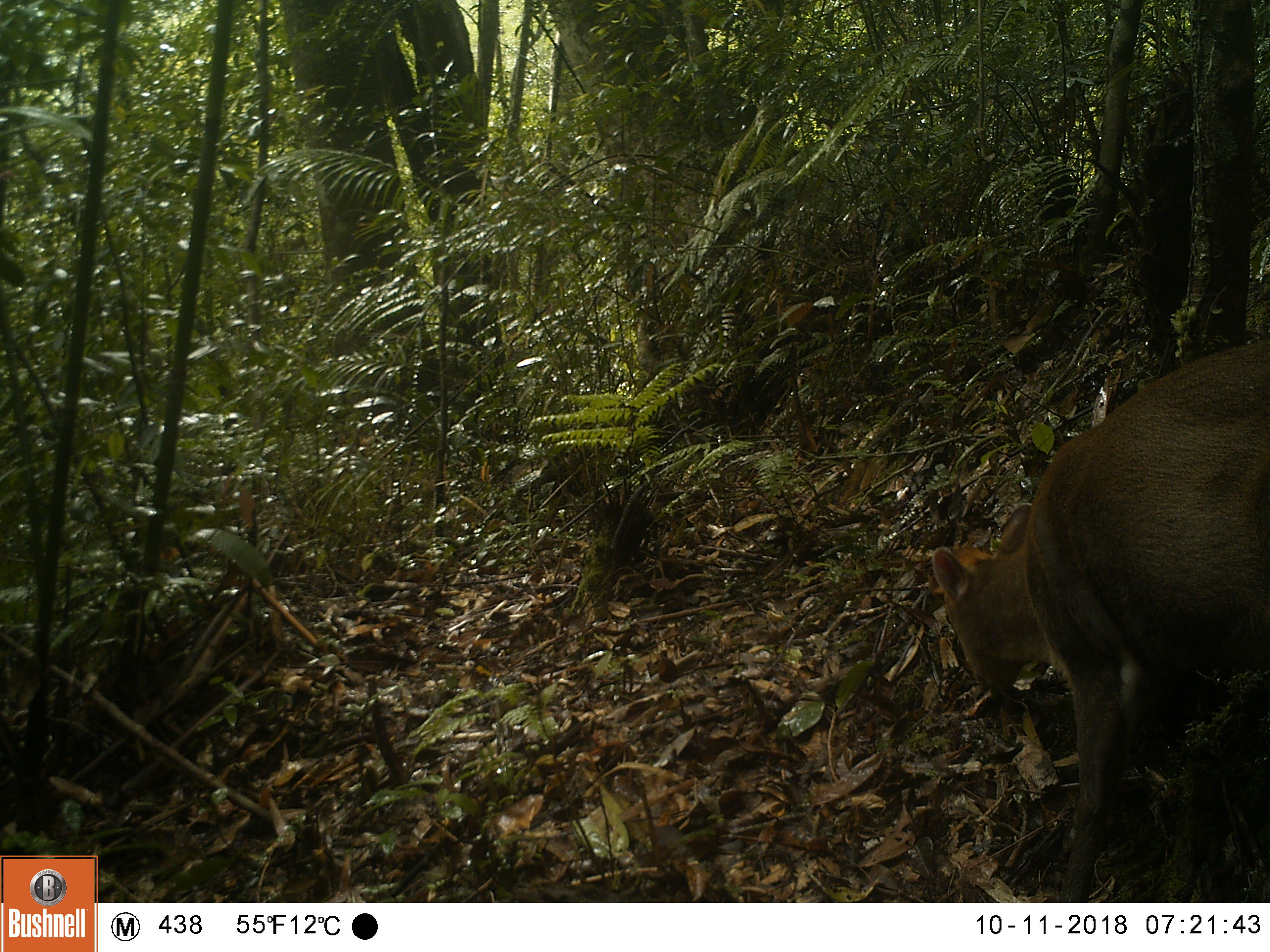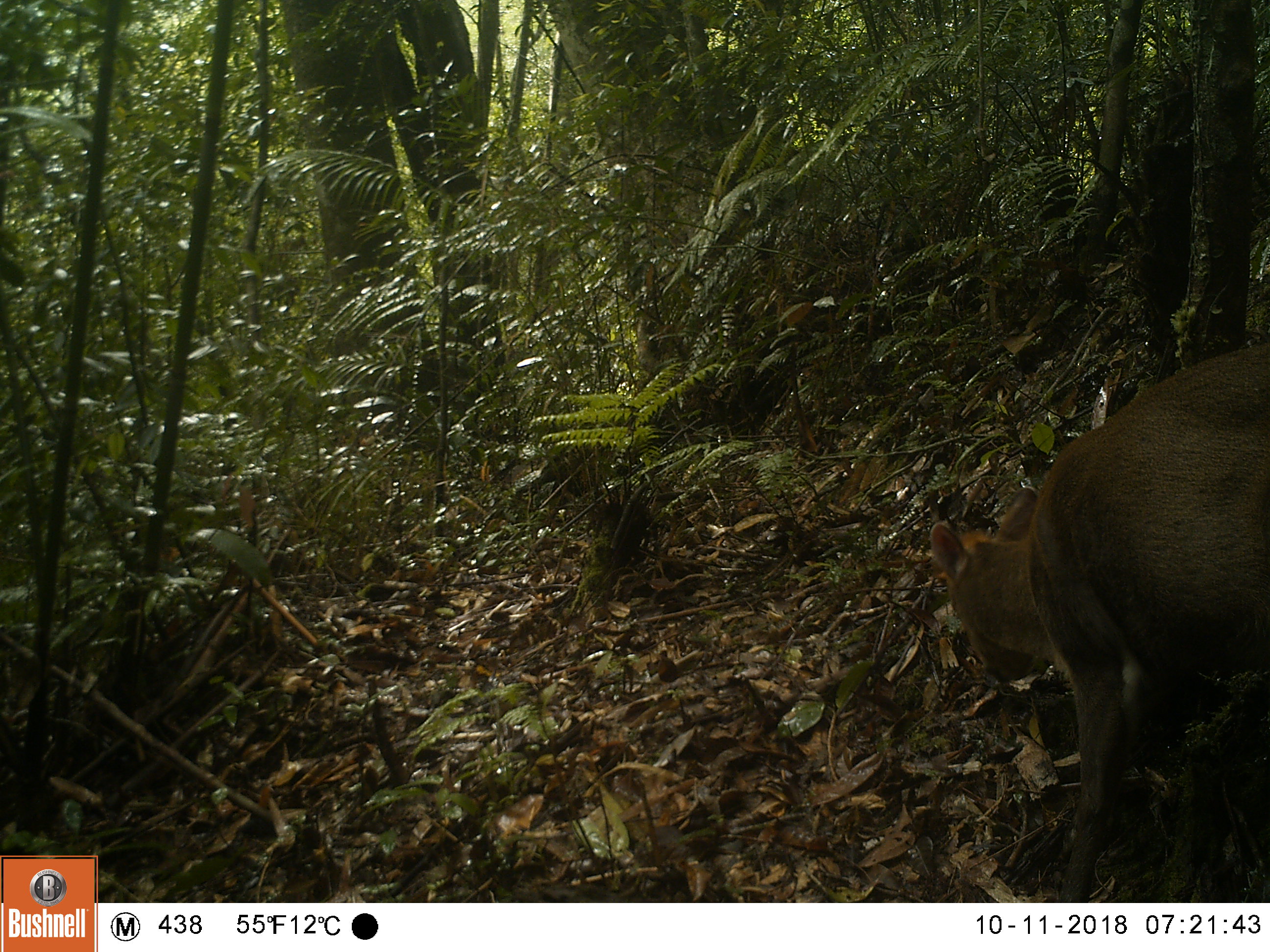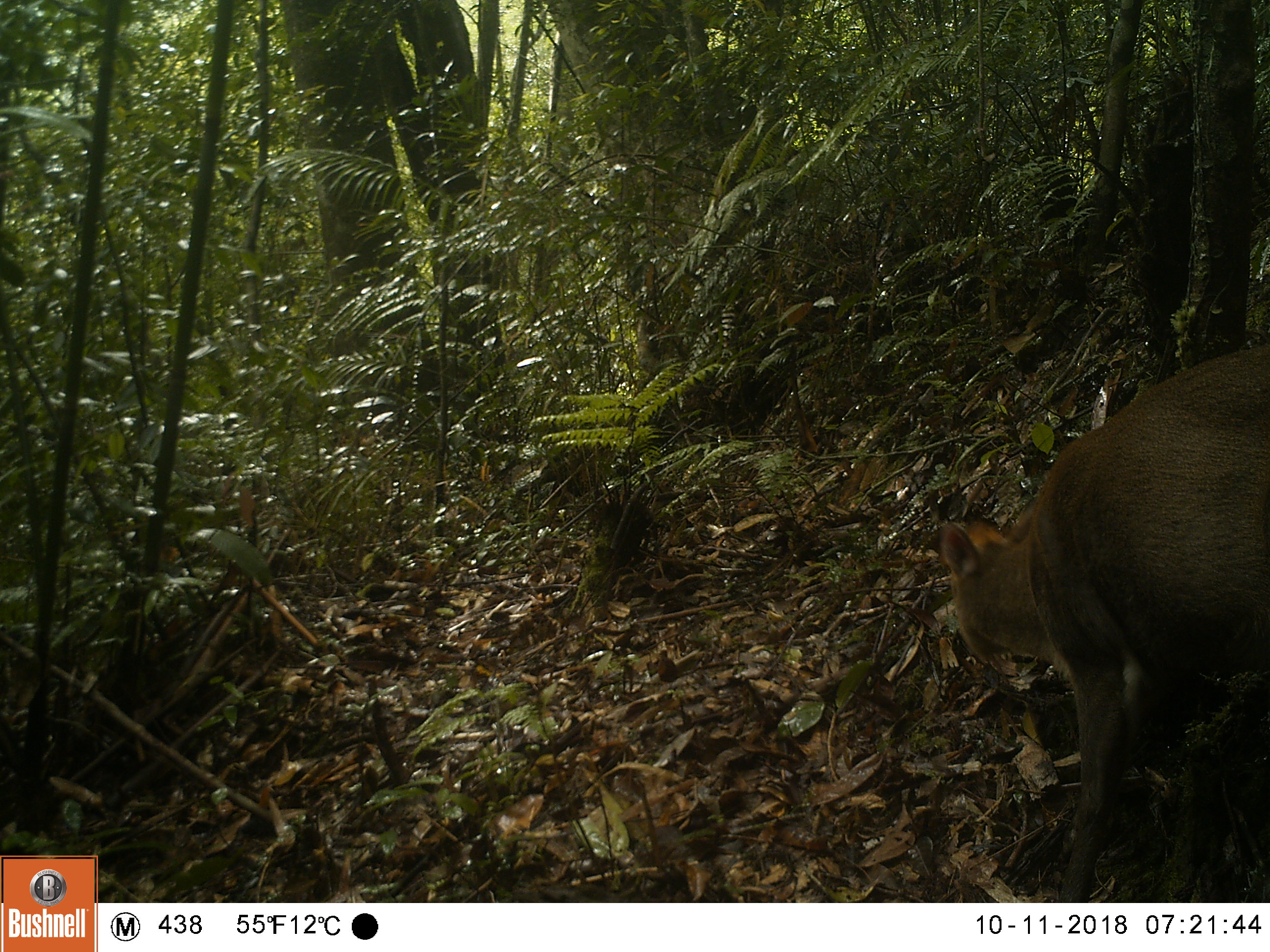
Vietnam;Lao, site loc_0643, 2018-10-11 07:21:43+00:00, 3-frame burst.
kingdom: Animalia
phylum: Chordata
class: Mammalia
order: Artiodactyla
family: Cervidae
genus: Muntiacus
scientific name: Muntiacus rooseveltorum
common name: roosevelt's muntjac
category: roosevelts muntjac group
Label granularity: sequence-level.